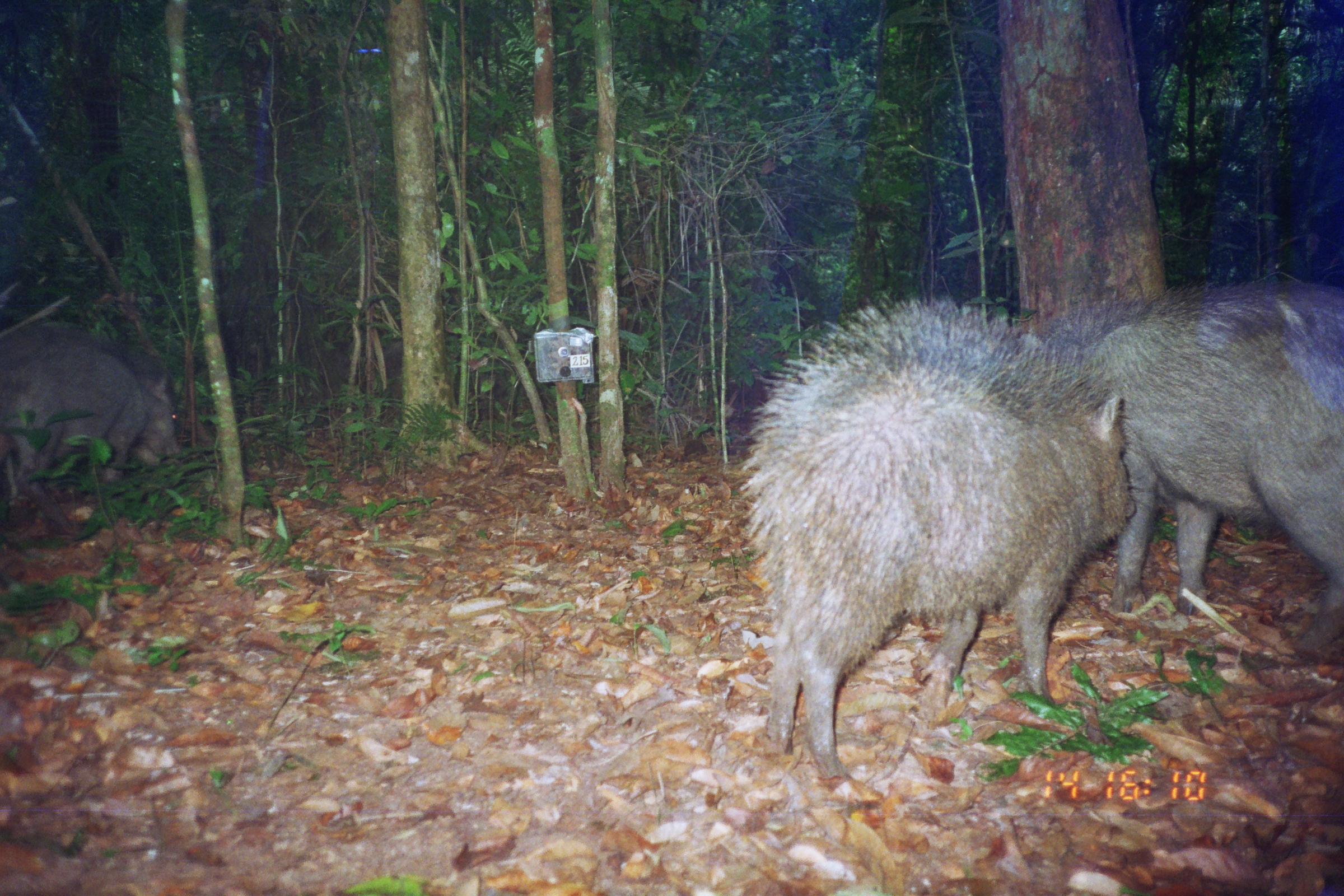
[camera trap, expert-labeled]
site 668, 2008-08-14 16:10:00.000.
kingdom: Animalia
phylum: Chordata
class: Mammalia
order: Artiodactyla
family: Tayassuidae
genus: Tayassu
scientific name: Tayassu pecari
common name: white-lipped peccary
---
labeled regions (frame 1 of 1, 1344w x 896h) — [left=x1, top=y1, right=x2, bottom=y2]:
tayassu pecari: [left=737, top=297, right=1135, bottom=780]; [left=1033, top=281, right=1344, bottom=648]; [left=0, top=324, right=182, bottom=537]